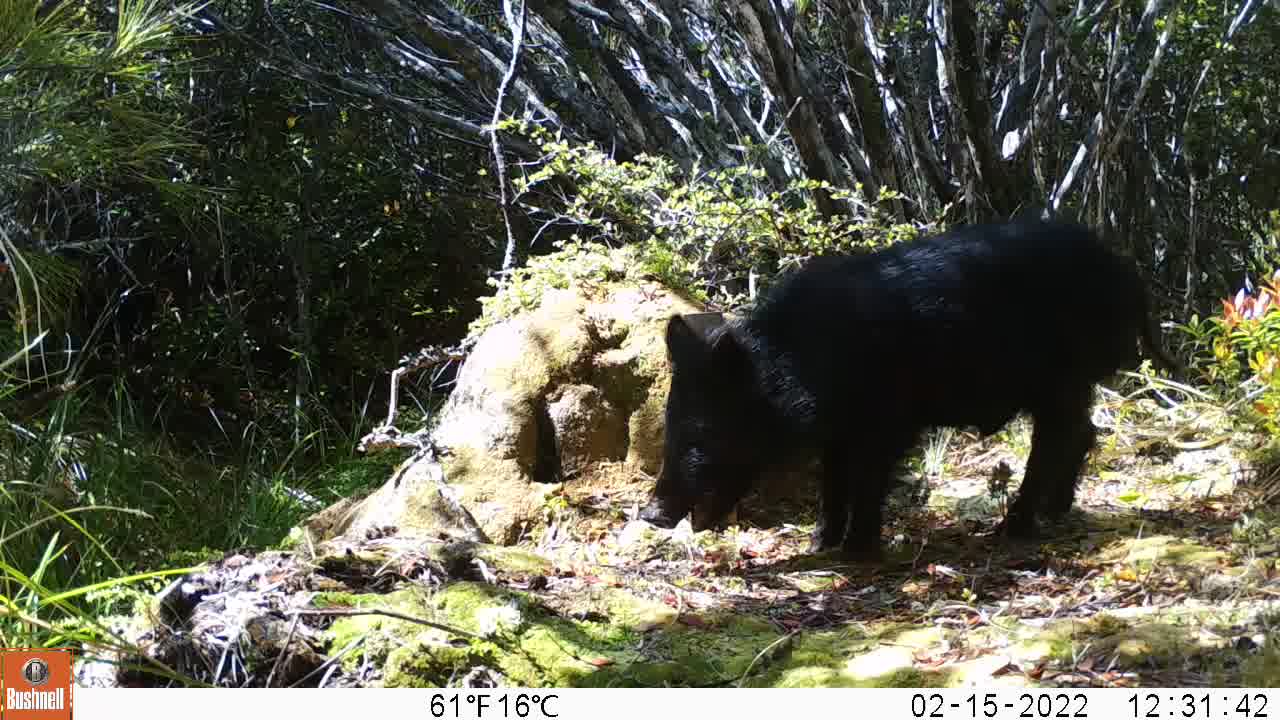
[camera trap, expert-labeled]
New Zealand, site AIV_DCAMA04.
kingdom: Animalia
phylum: Chordata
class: Mammalia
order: Artiodactyla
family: Suidae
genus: Sus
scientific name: Sus scrofa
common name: pig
Pig (Sus scrofa).